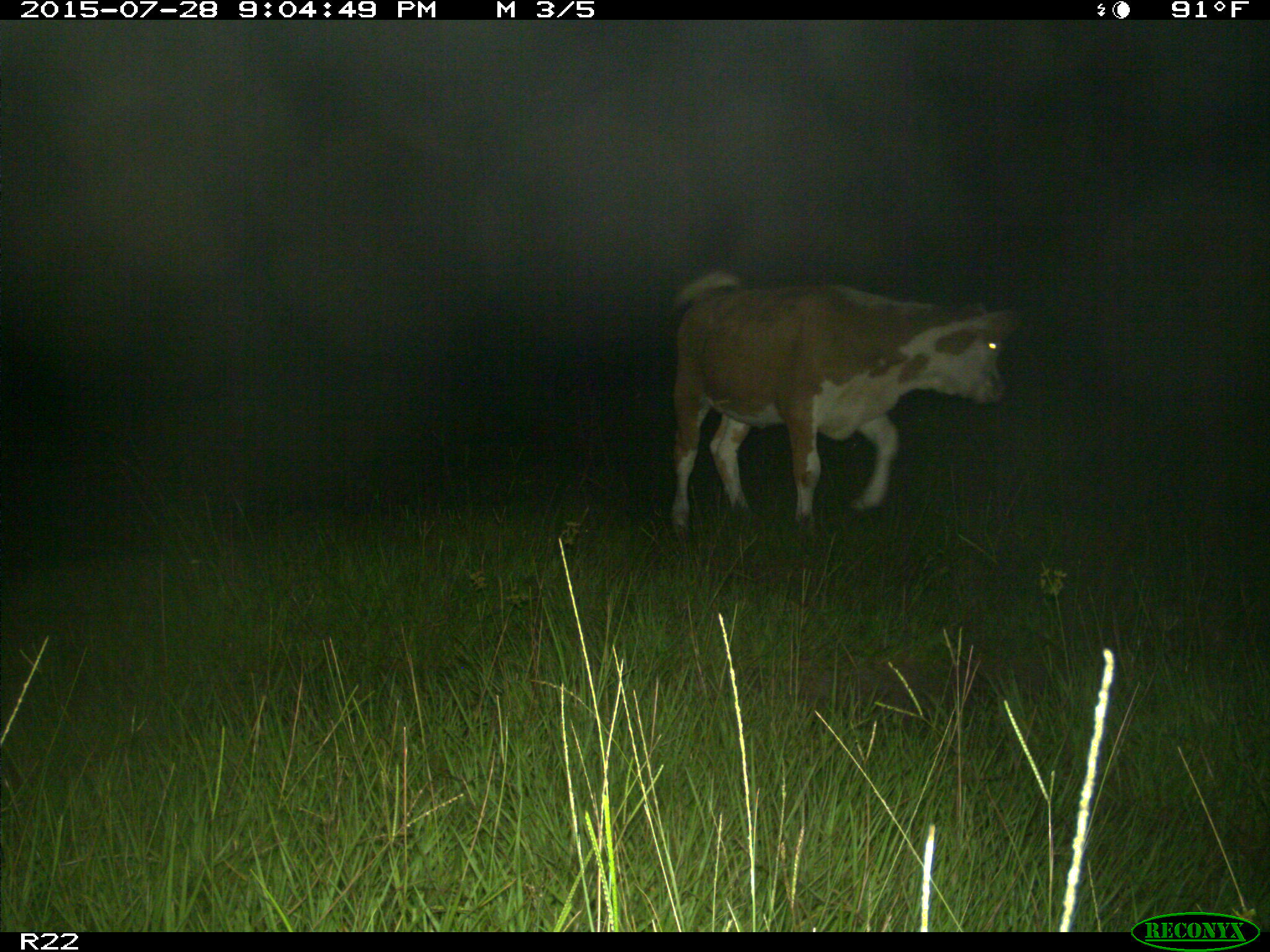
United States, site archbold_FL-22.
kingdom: Animalia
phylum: Chordata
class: Mammalia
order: Artiodactyla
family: Bovidae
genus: Bos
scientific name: Bos taurus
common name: domestic cow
Bos taurus (domestic cow).